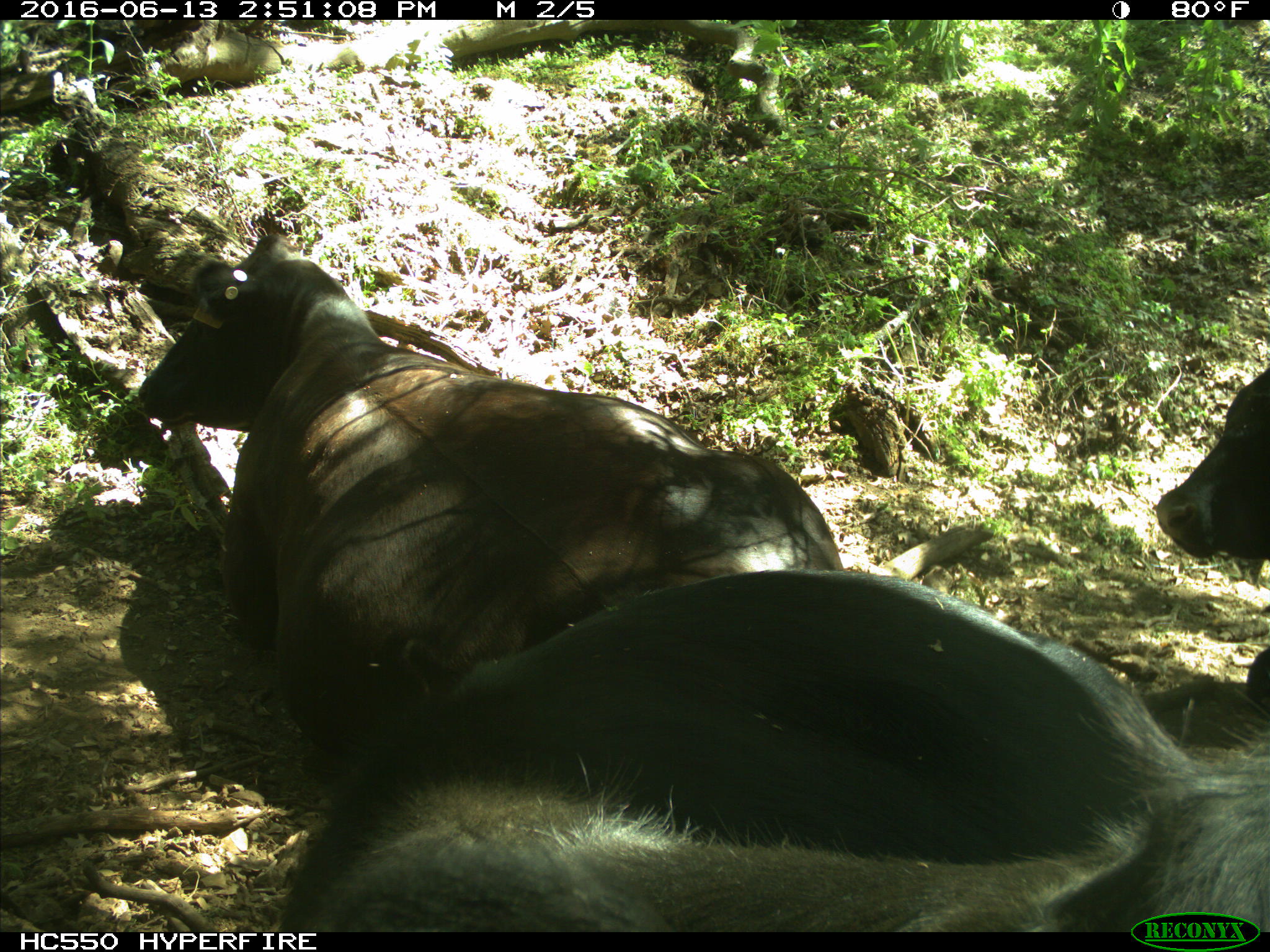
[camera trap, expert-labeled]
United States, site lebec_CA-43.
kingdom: Animalia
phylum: Chordata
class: Mammalia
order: Artiodactyla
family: Bovidae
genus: Bos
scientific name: Bos taurus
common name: domestic cow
Bos taurus (domestic cow).